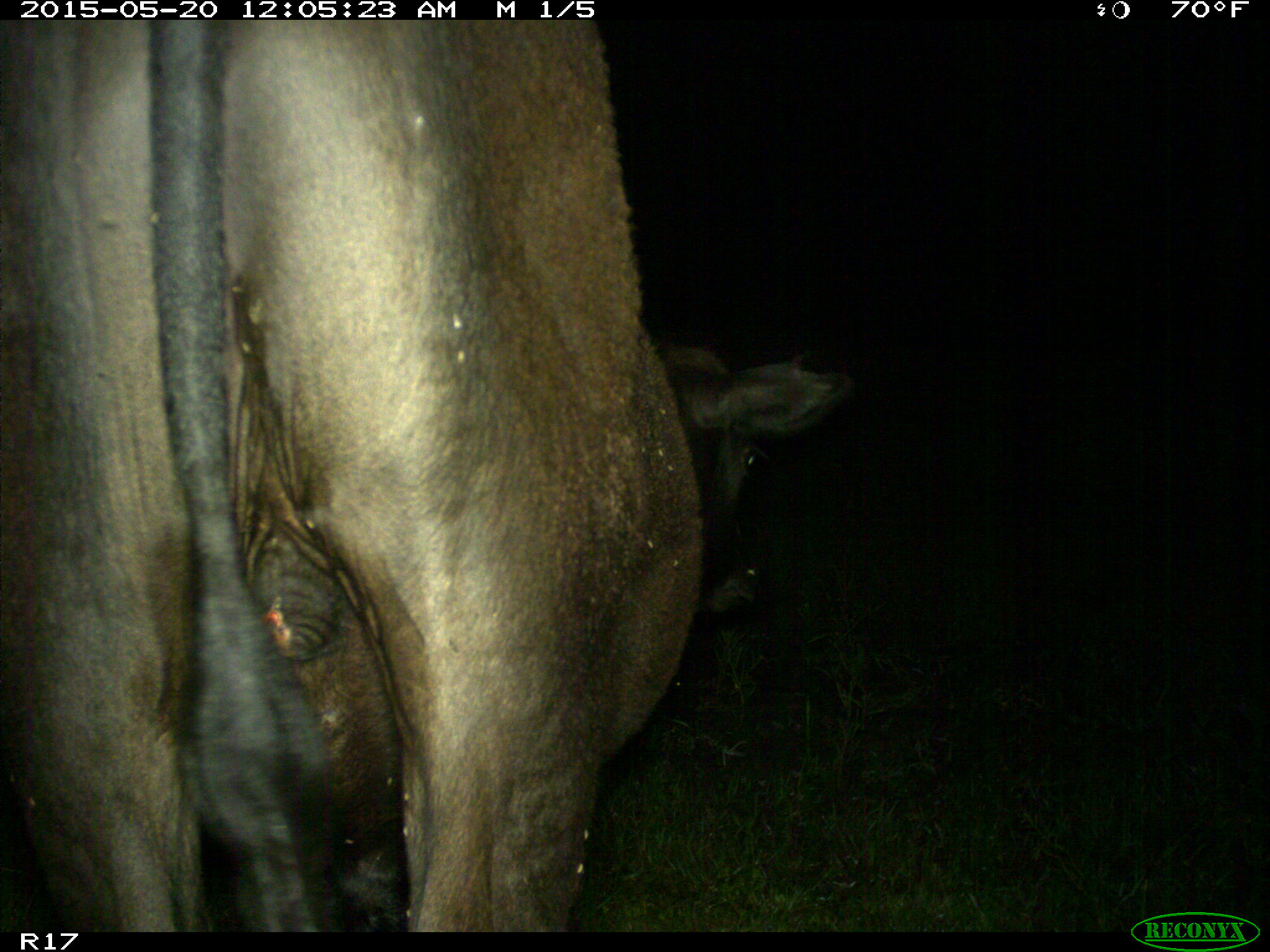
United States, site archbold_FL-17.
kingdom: Animalia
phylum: Chordata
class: Mammalia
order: Artiodactyla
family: Bovidae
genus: Bos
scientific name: Bos taurus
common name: domestic cow